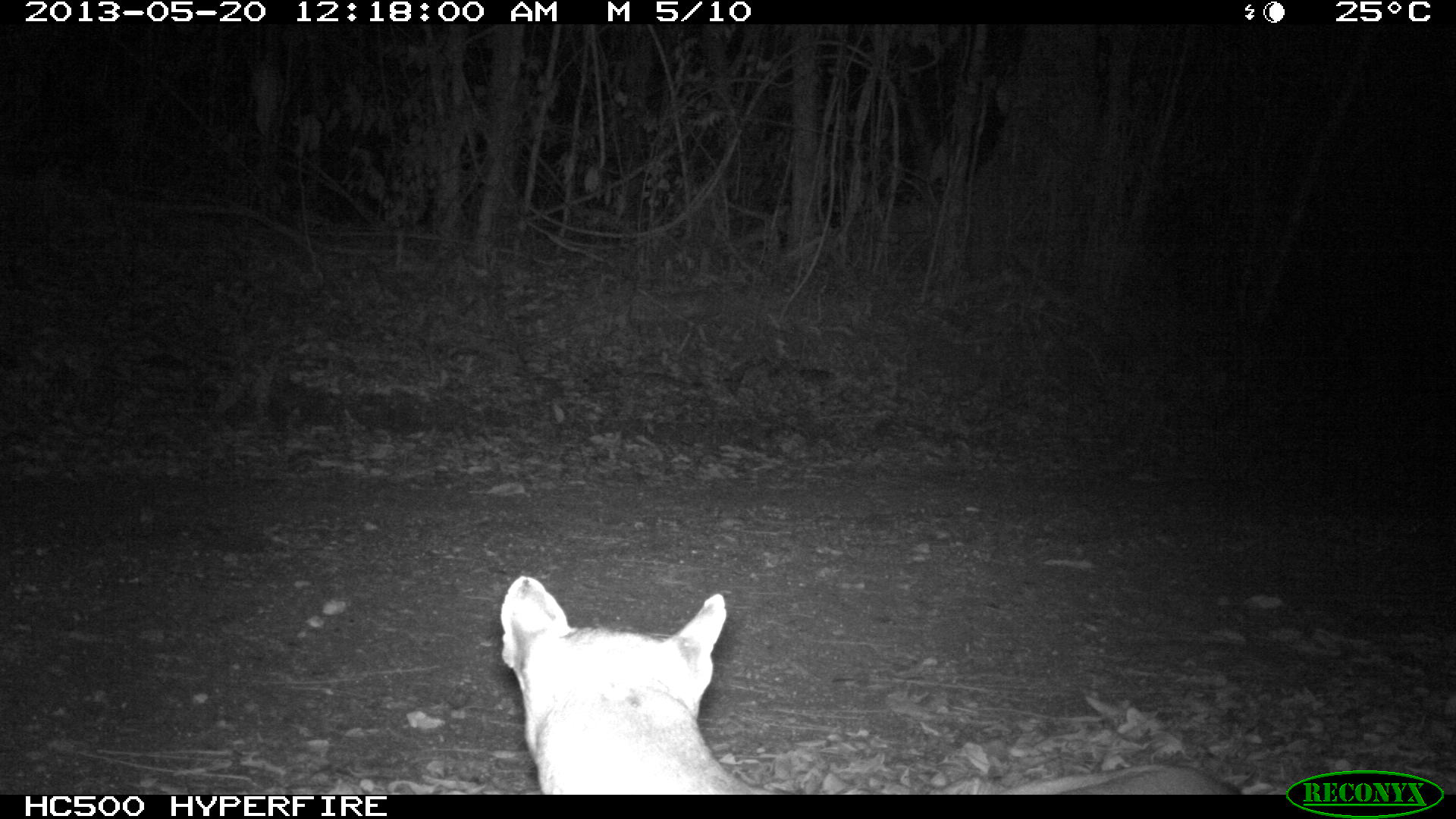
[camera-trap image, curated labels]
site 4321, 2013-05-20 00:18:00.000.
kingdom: Animalia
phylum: Chordata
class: Mammalia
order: Carnivora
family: Felidae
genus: Puma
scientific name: Puma concolor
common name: mountain lion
Puma concolor (mountain lion), count 1, sex male.